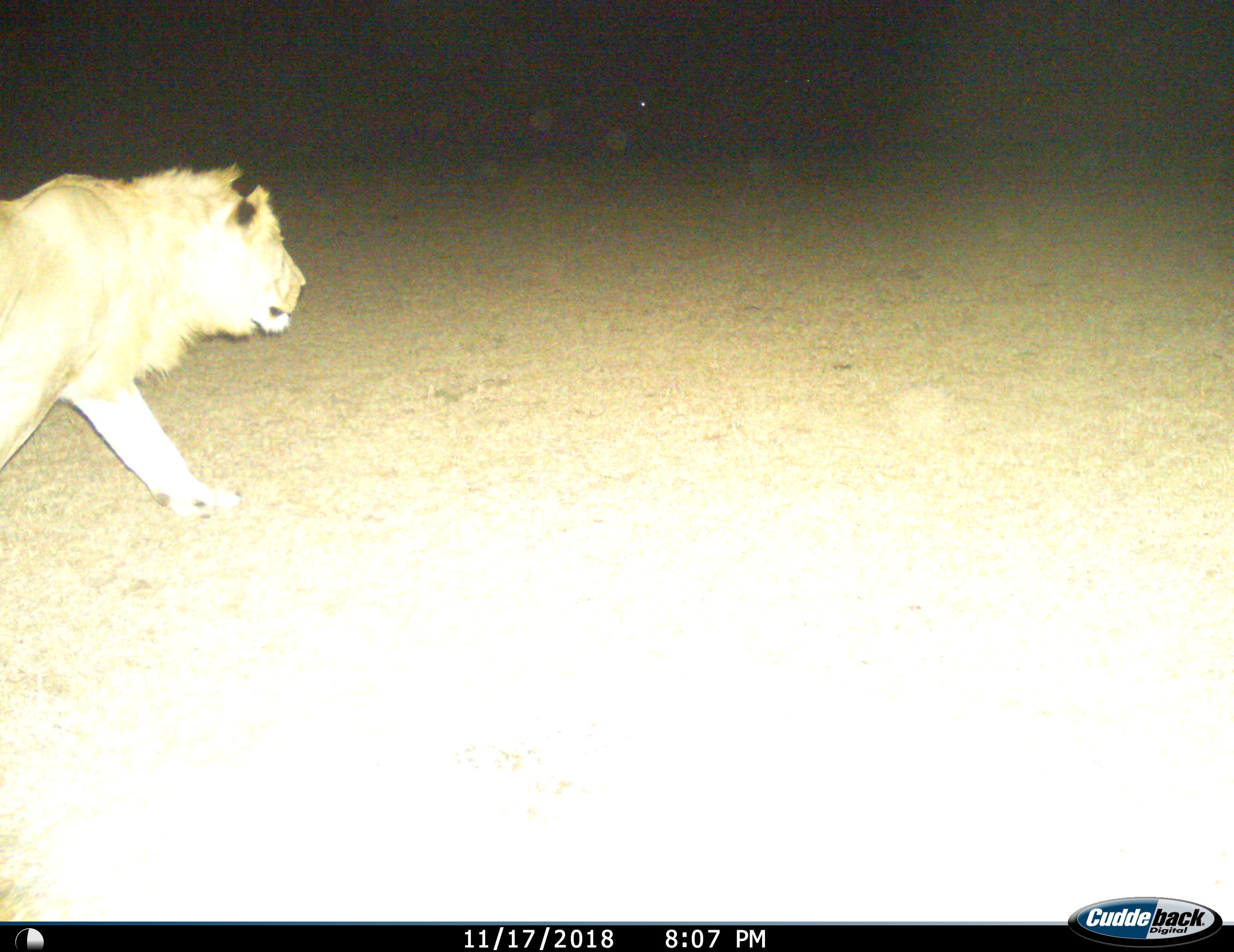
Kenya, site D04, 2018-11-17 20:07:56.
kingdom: Animalia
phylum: Chordata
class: Mammalia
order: Carnivora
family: Felidae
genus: Panthera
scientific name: Panthera leo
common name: male lion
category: lionmale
Lionmale (male lion) (Panthera leo), count 1. Behavior (volunteer vote fractions): standing 0%, resting 0%, moving 100%, interacting 0%. Young present (vote fraction): 0%. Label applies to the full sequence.